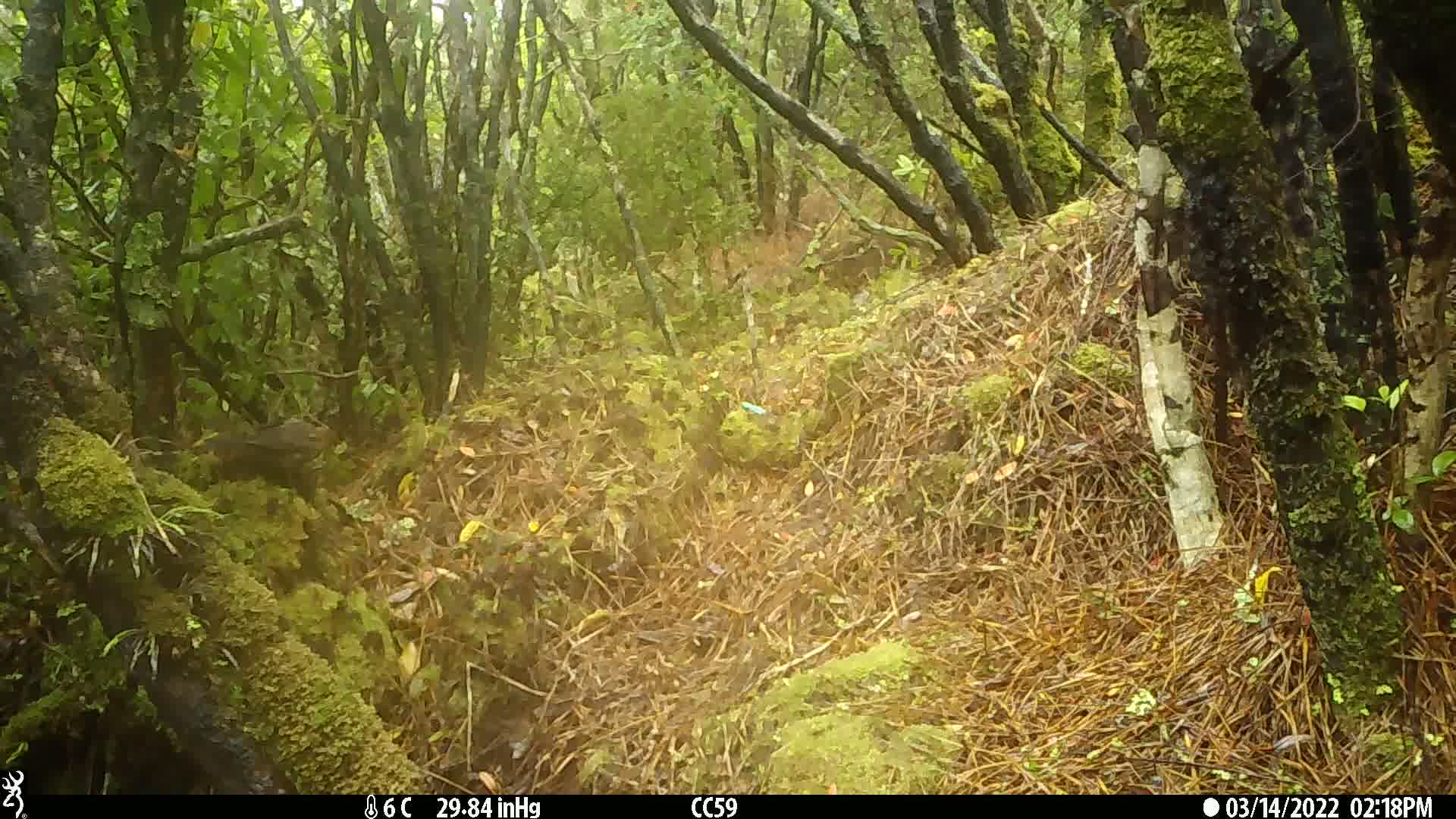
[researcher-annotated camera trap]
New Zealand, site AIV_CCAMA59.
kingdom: Animalia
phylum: Chordata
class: Aves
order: Passeriformes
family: Turdidae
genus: Turdus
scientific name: Turdus merula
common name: eurasian blackbird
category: blackbird